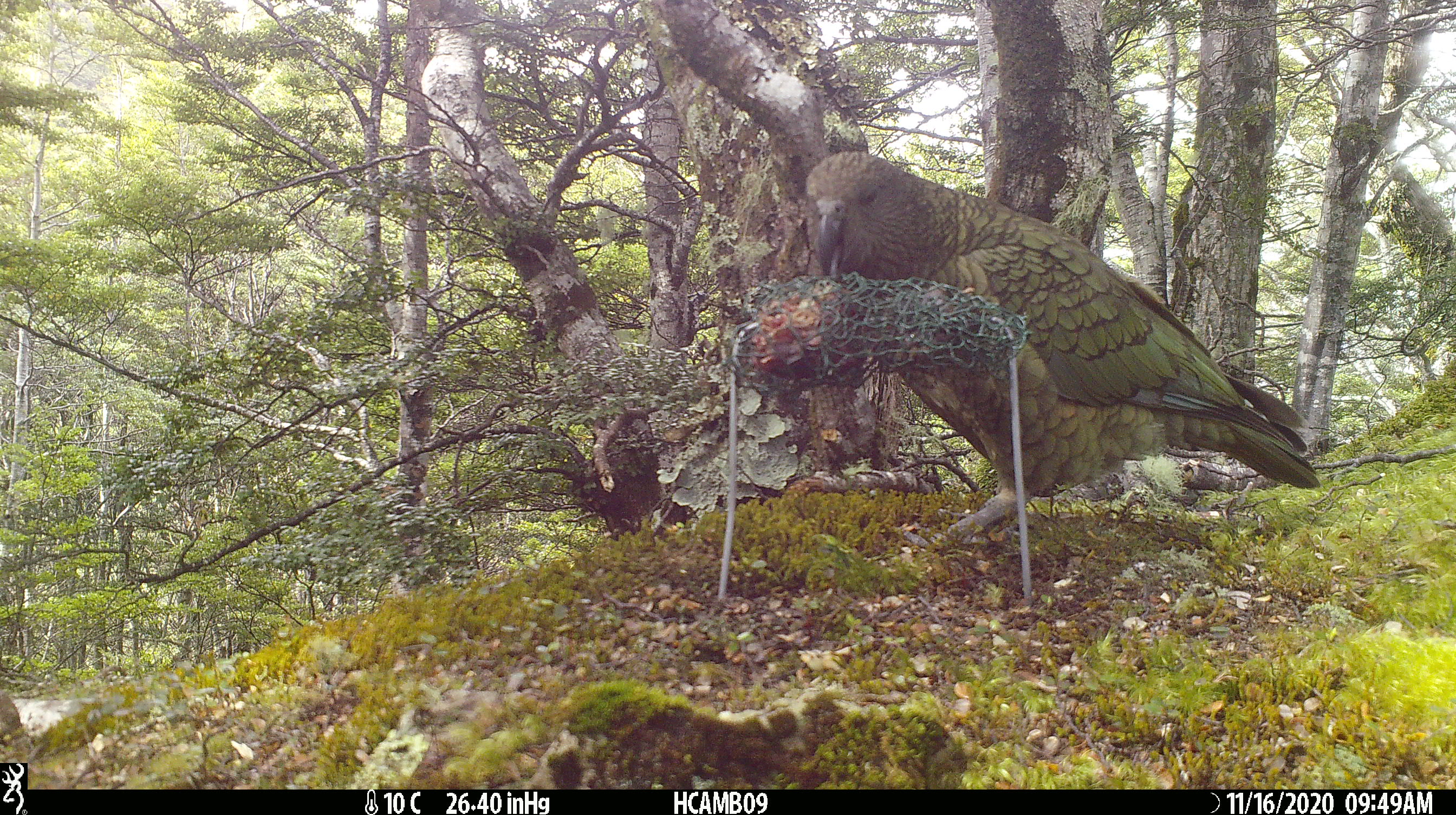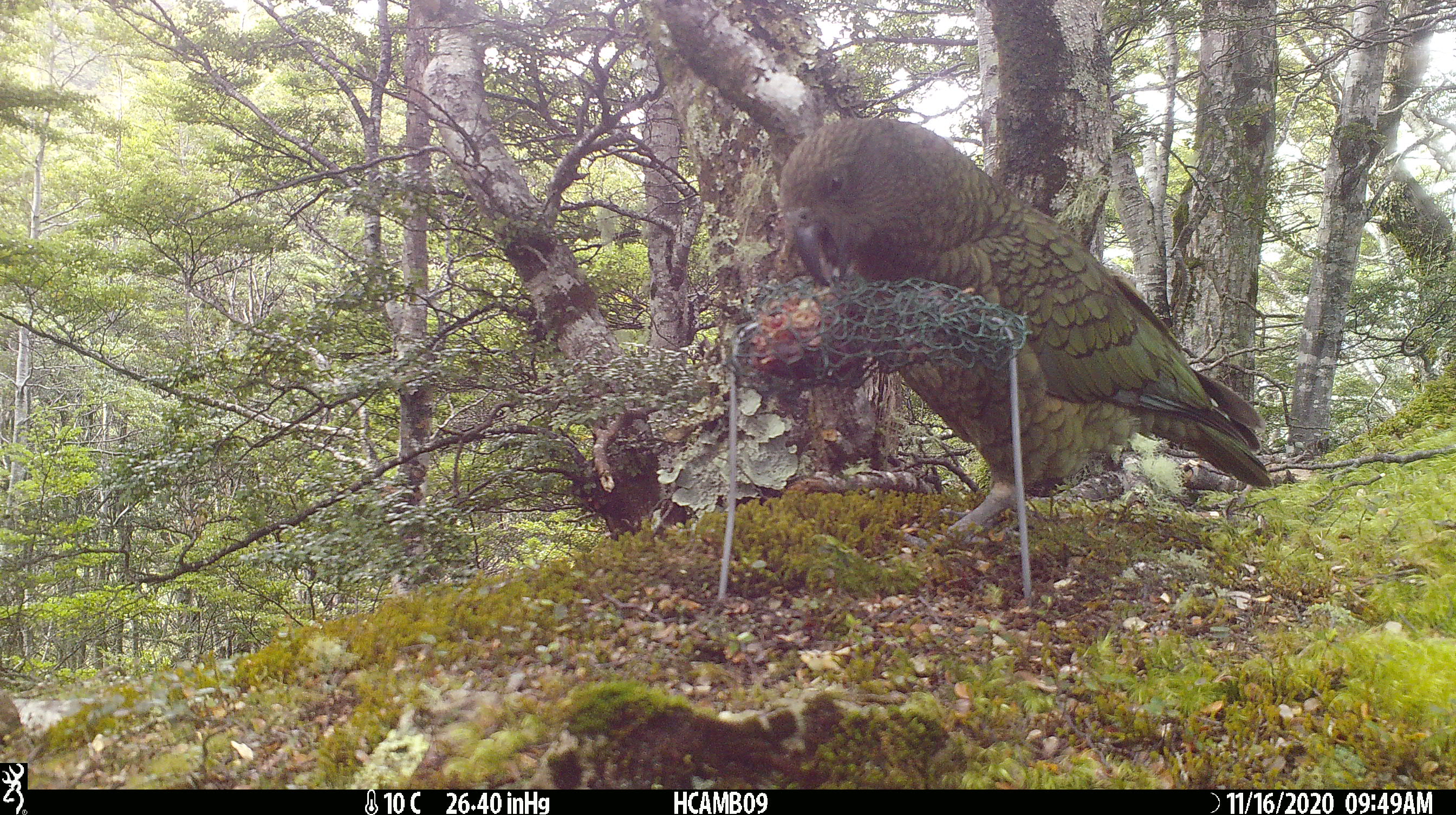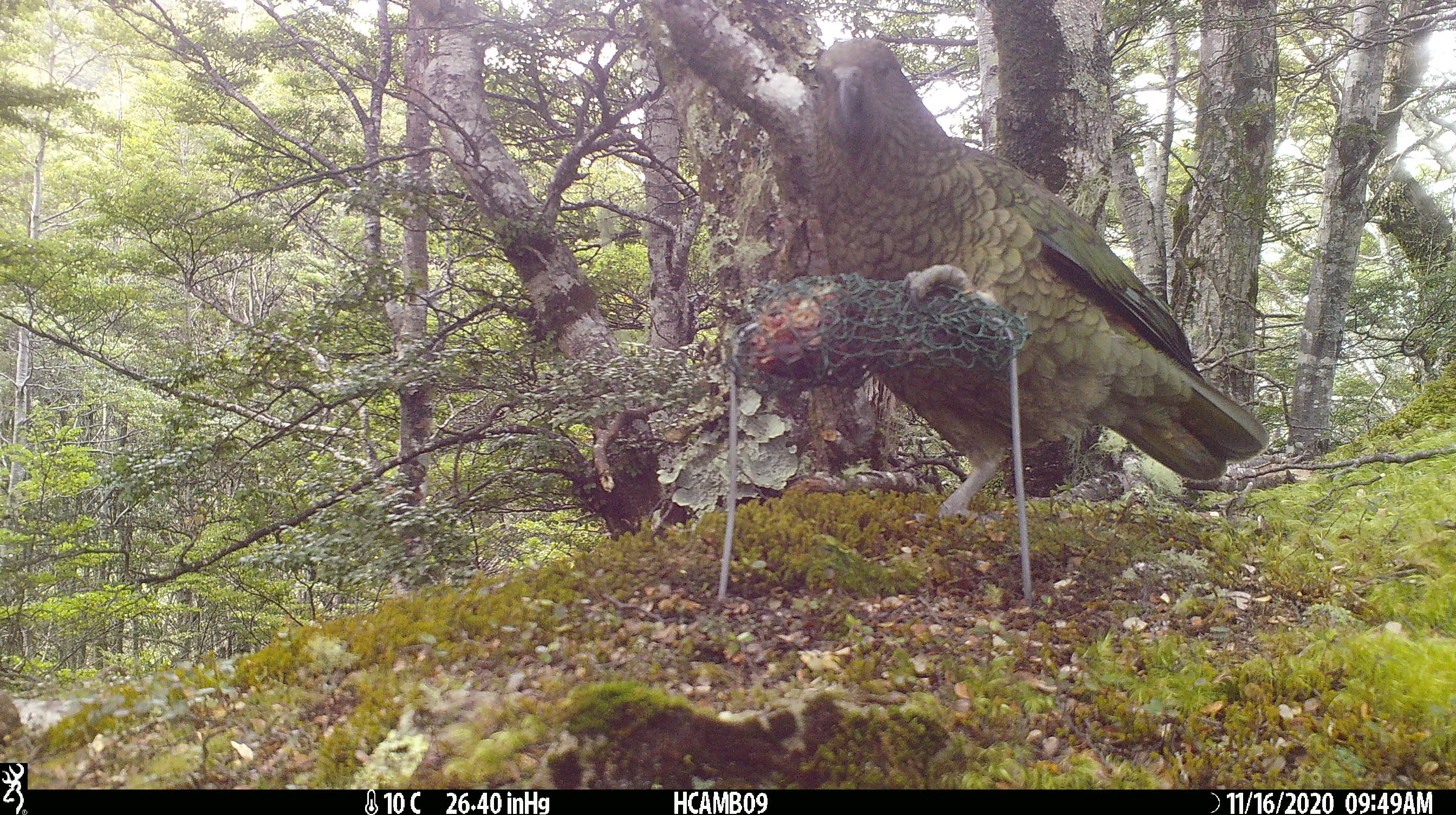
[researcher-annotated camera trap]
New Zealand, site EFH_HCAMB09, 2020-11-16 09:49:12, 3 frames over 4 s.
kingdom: Animalia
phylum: Chordata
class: Aves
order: Psittaciformes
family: Strigopidae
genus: Nestor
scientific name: Nestor notabilis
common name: kea